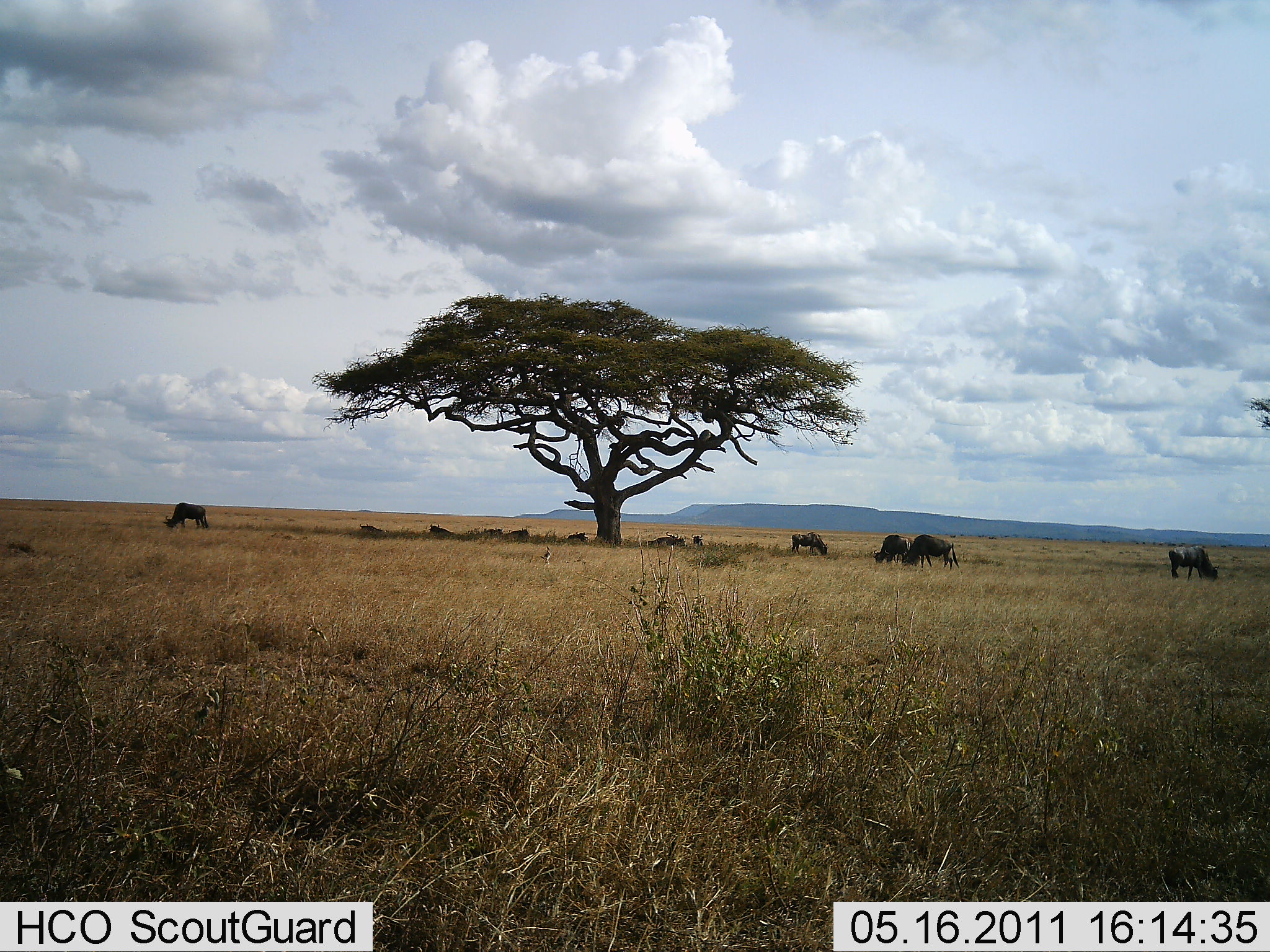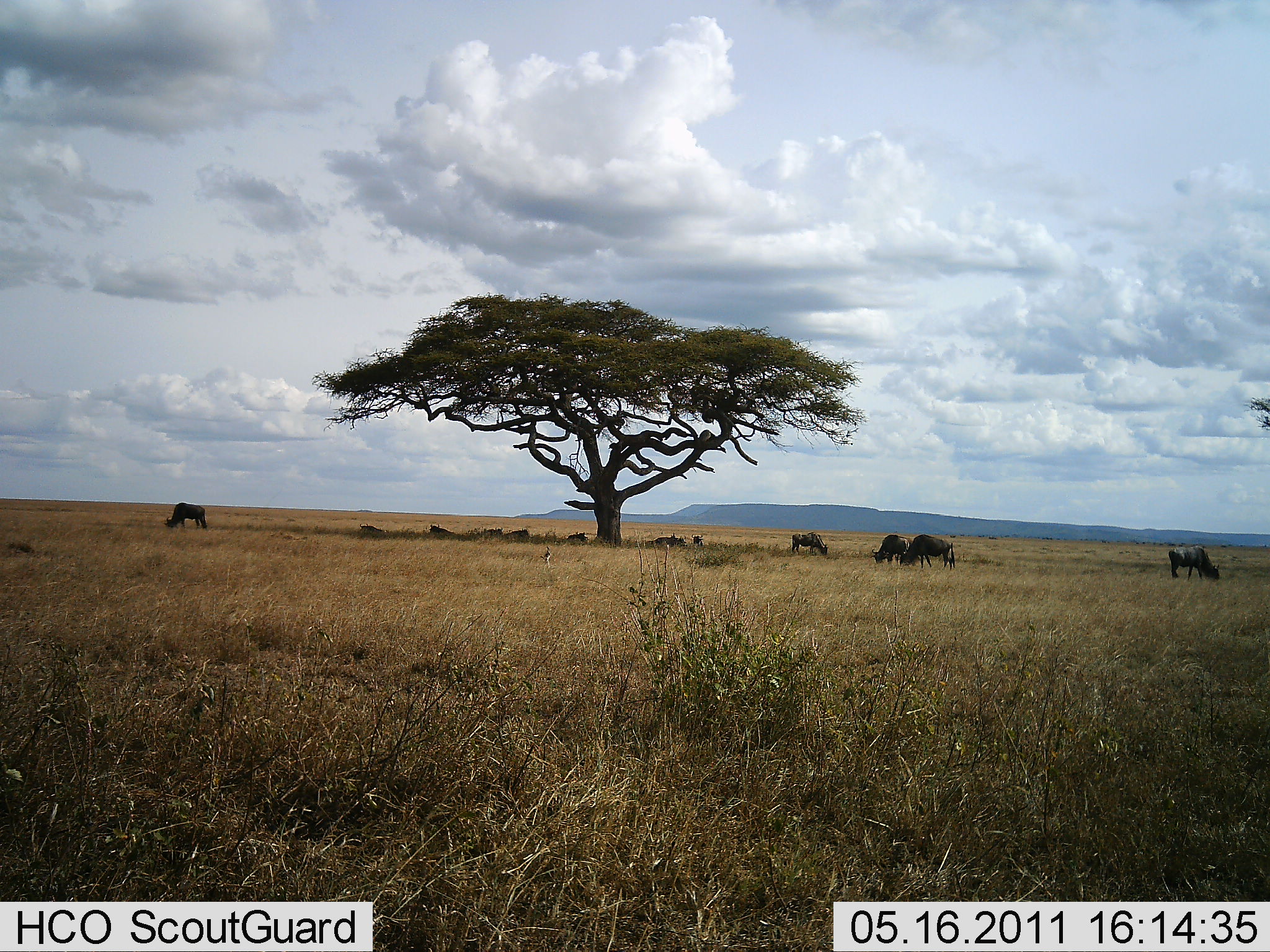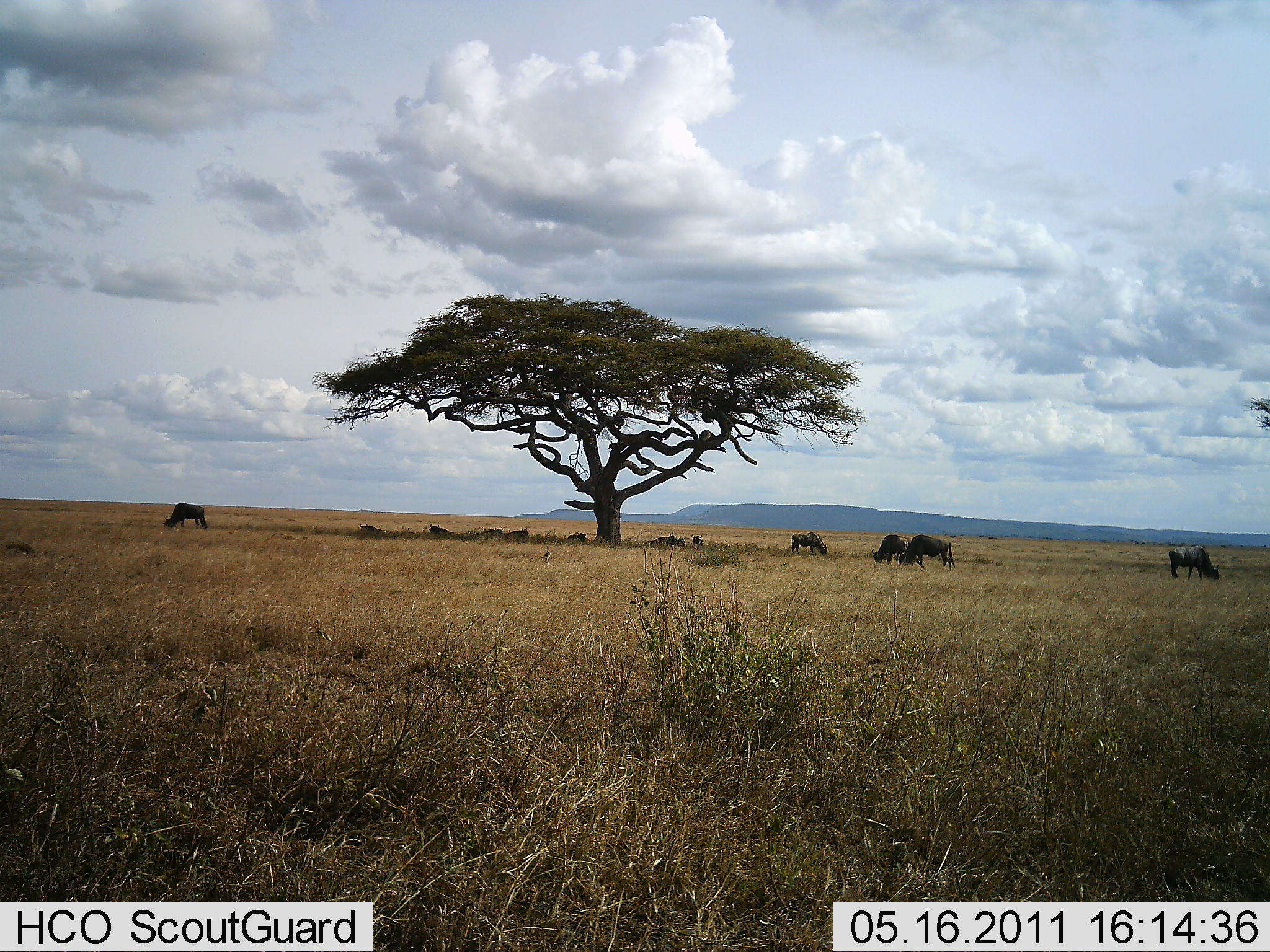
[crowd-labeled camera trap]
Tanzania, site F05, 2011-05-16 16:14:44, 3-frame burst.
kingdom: Animalia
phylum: Chordata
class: Mammalia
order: Artiodactyla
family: Bovidae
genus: Connochaetes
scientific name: Connochaetes taurinus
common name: blue wildebeest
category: wildebeest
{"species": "wildebeest (blue wildebeest) (Connochaetes taurinus)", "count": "11-50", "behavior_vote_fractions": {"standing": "10%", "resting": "50%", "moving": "0%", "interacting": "0%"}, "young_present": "0%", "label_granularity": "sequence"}